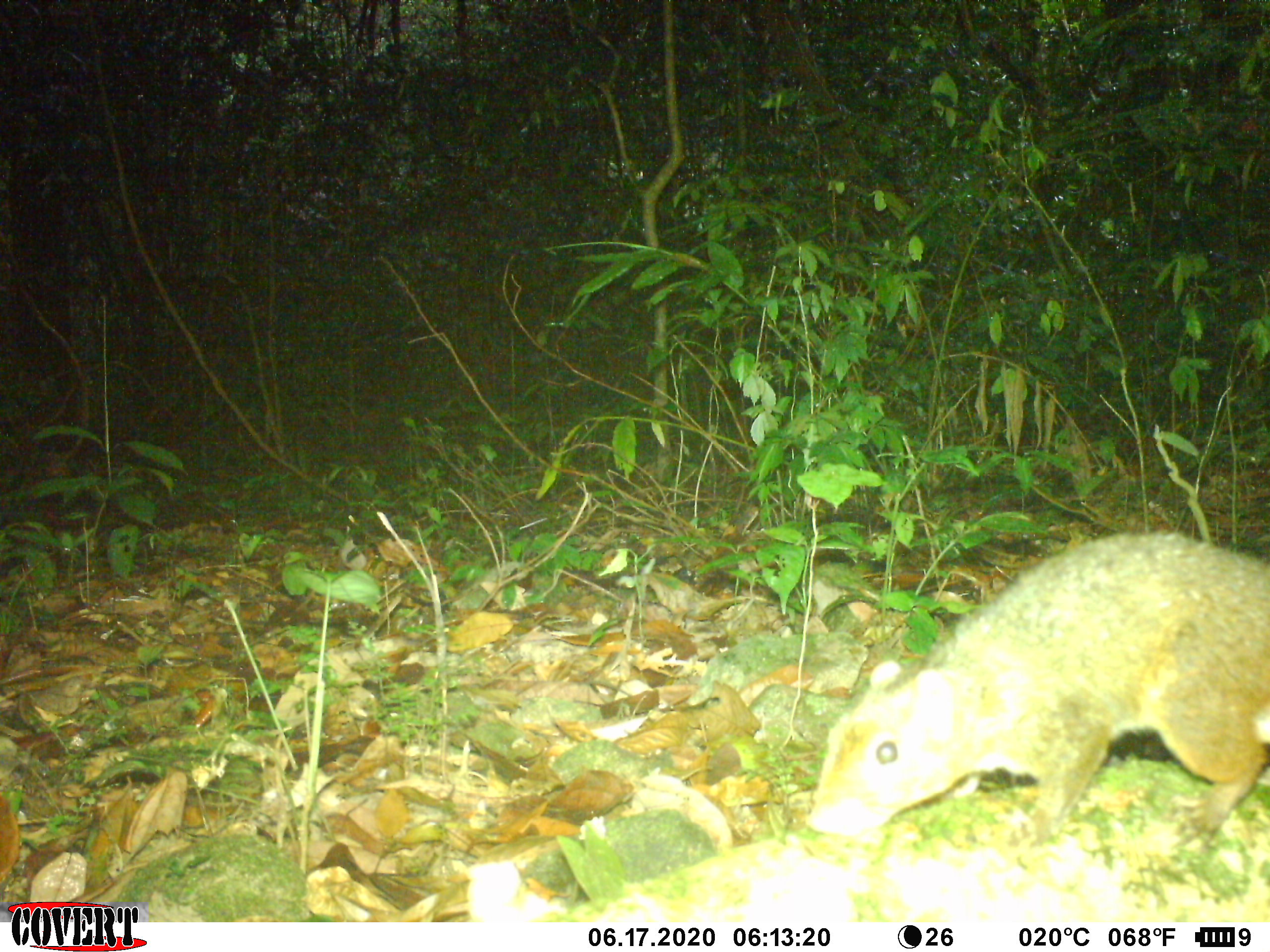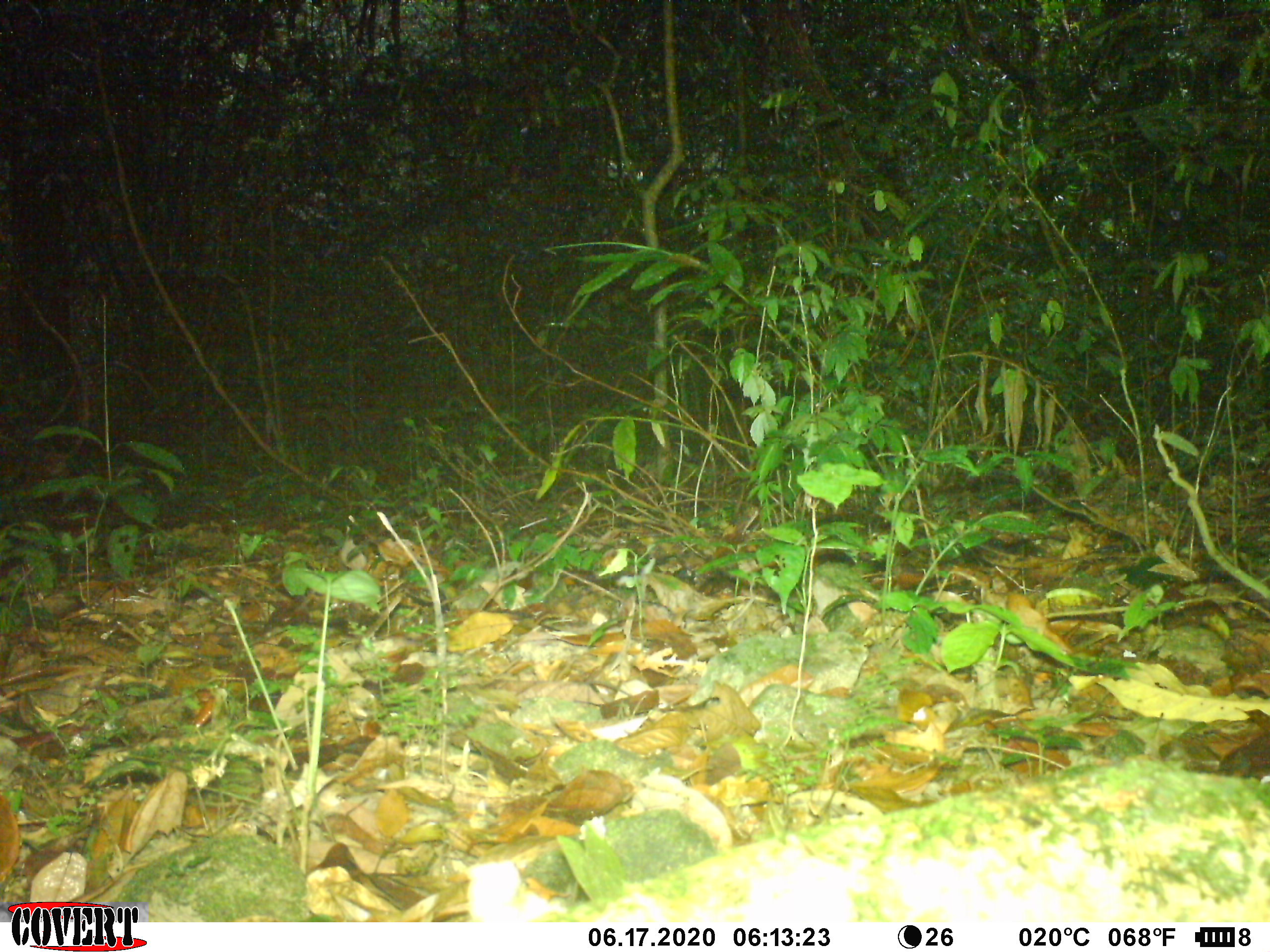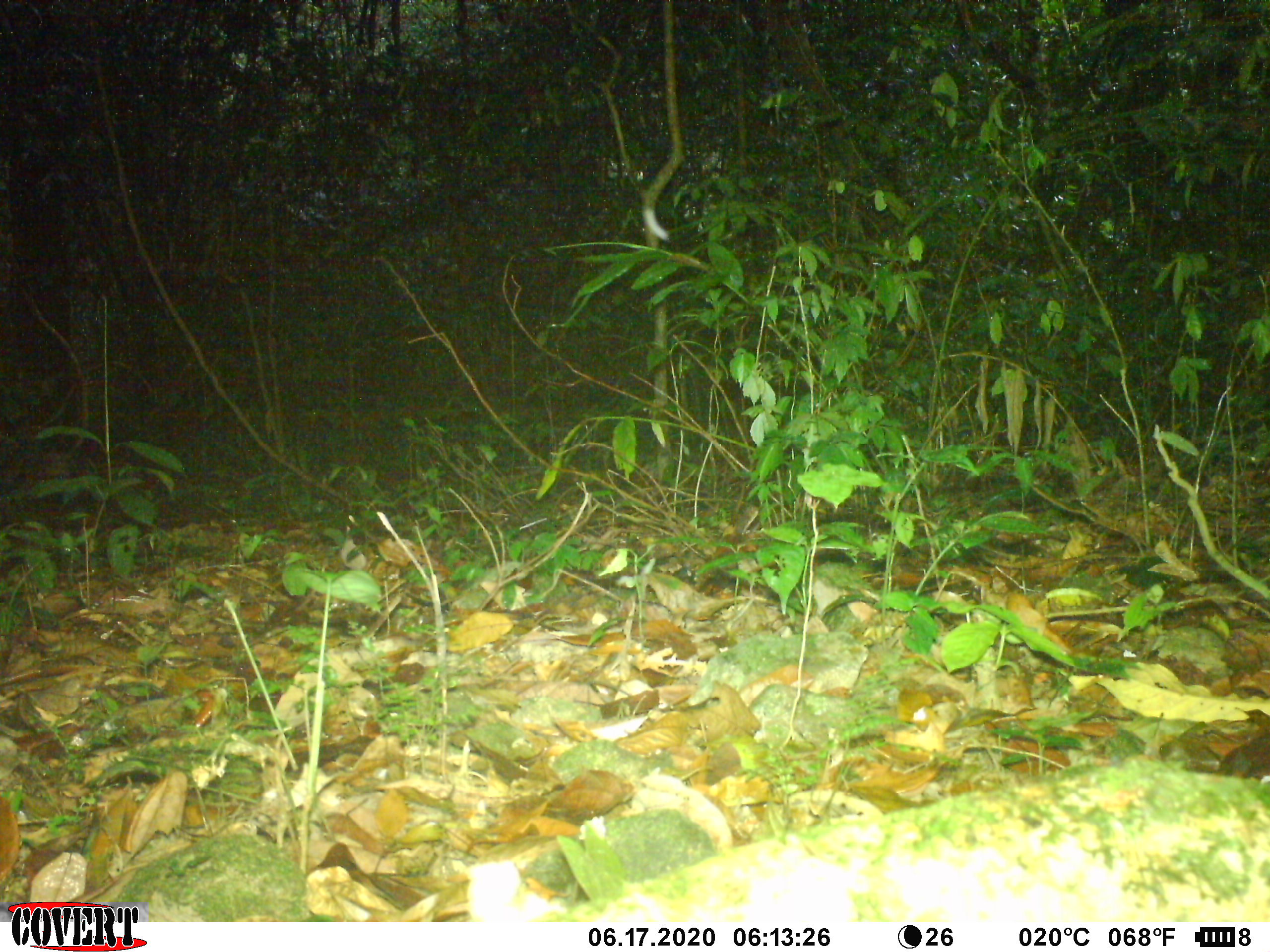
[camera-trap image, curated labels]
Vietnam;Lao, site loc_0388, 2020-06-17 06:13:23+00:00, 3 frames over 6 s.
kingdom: Animalia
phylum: Chordata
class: Mammalia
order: Rodentia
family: Sciuridae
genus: Dremomys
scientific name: Dremomys rufigenis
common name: red-cheeked squirrel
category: red cheeked squirrel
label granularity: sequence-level